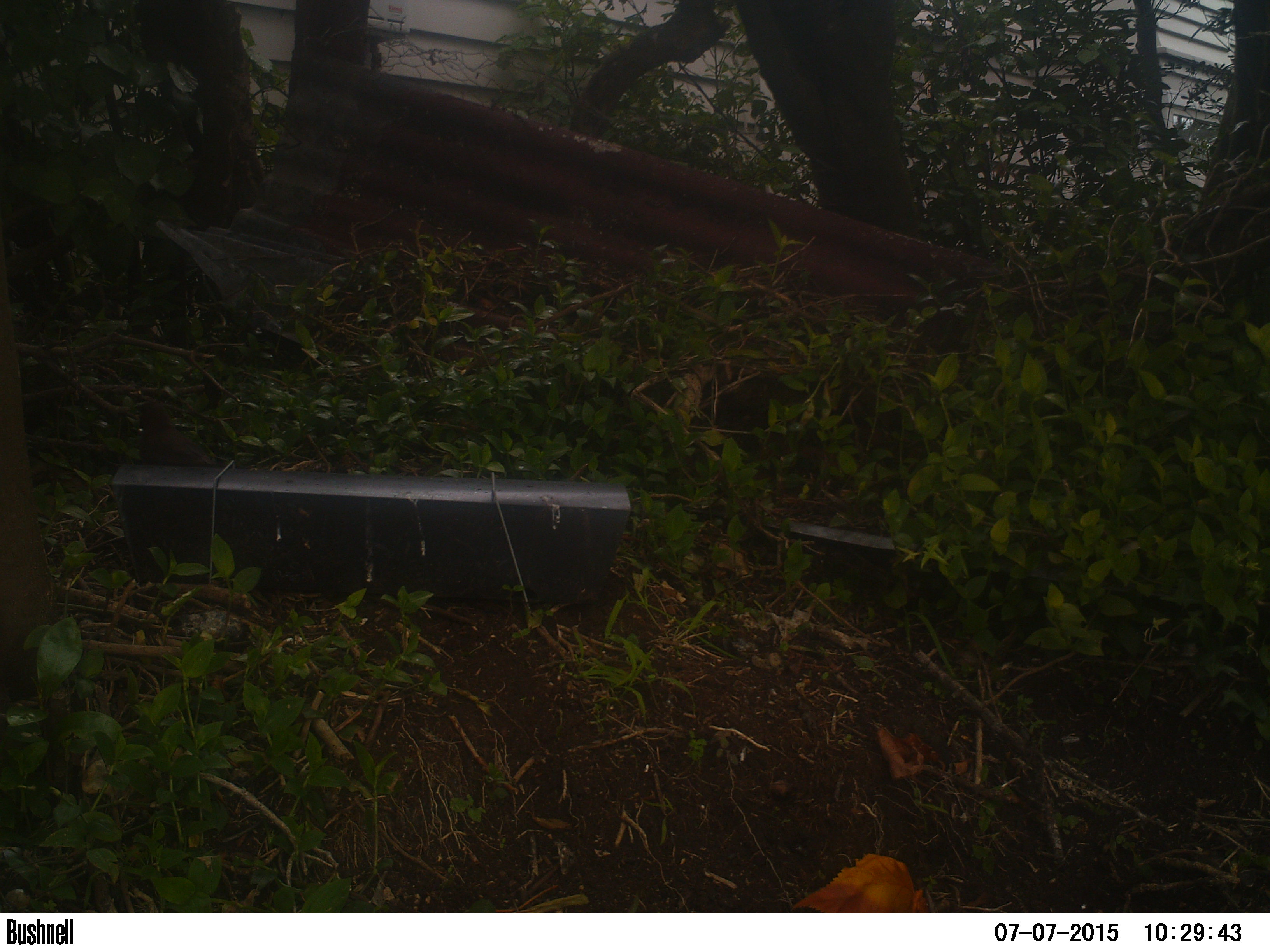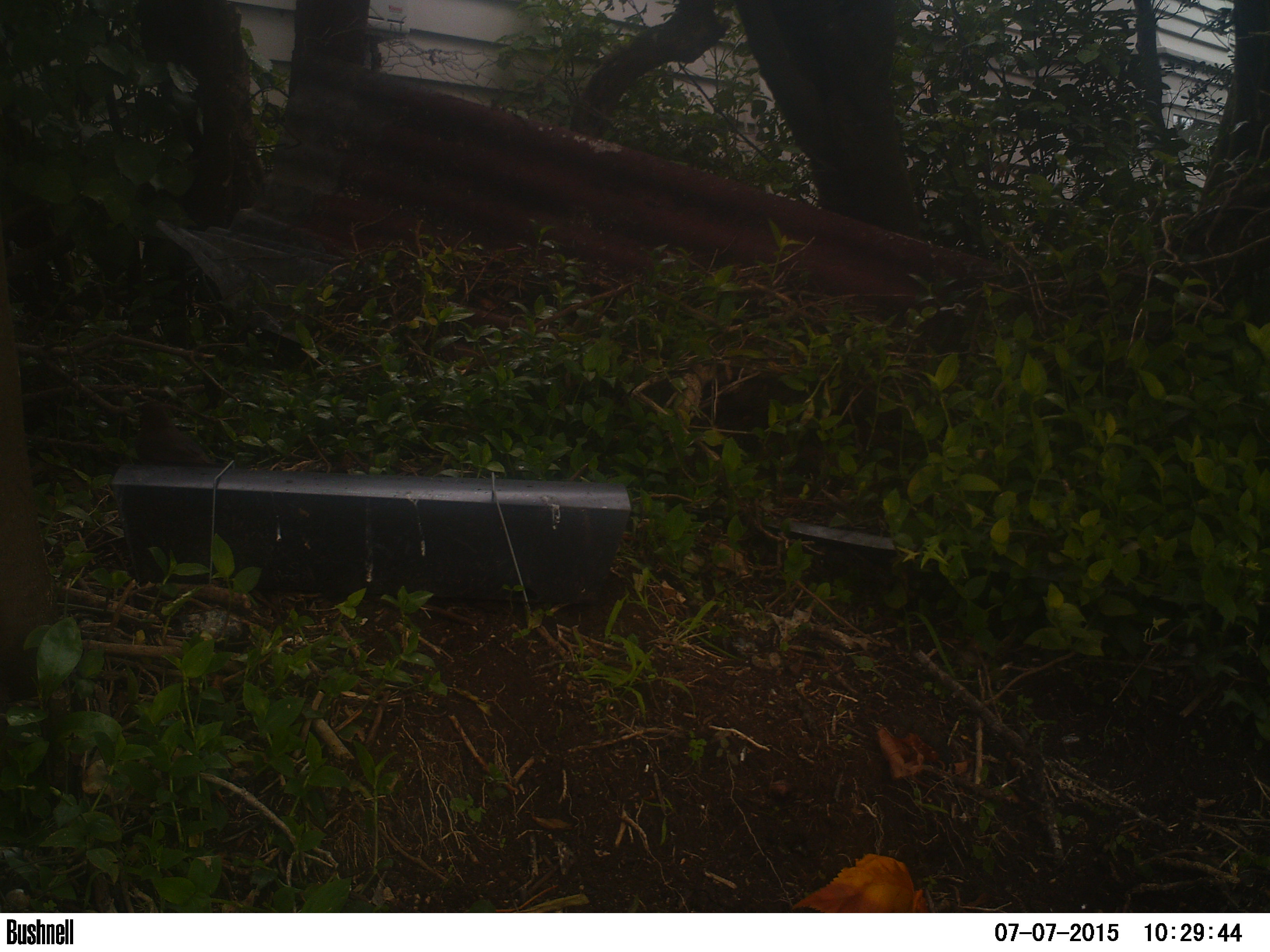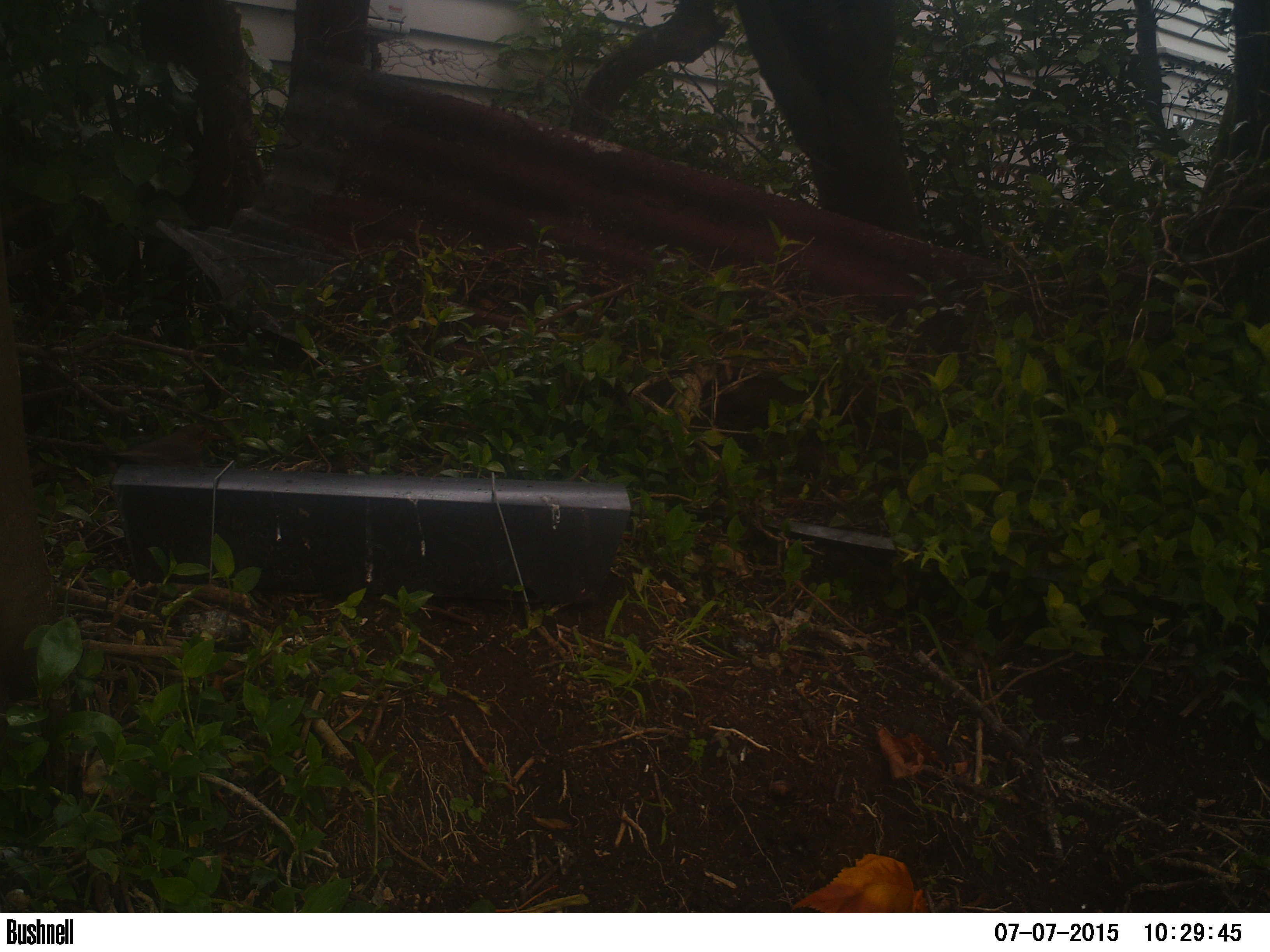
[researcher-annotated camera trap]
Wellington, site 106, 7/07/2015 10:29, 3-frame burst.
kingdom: Animalia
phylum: Chordata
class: Aves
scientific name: Aves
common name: bird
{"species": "bird (Aves)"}